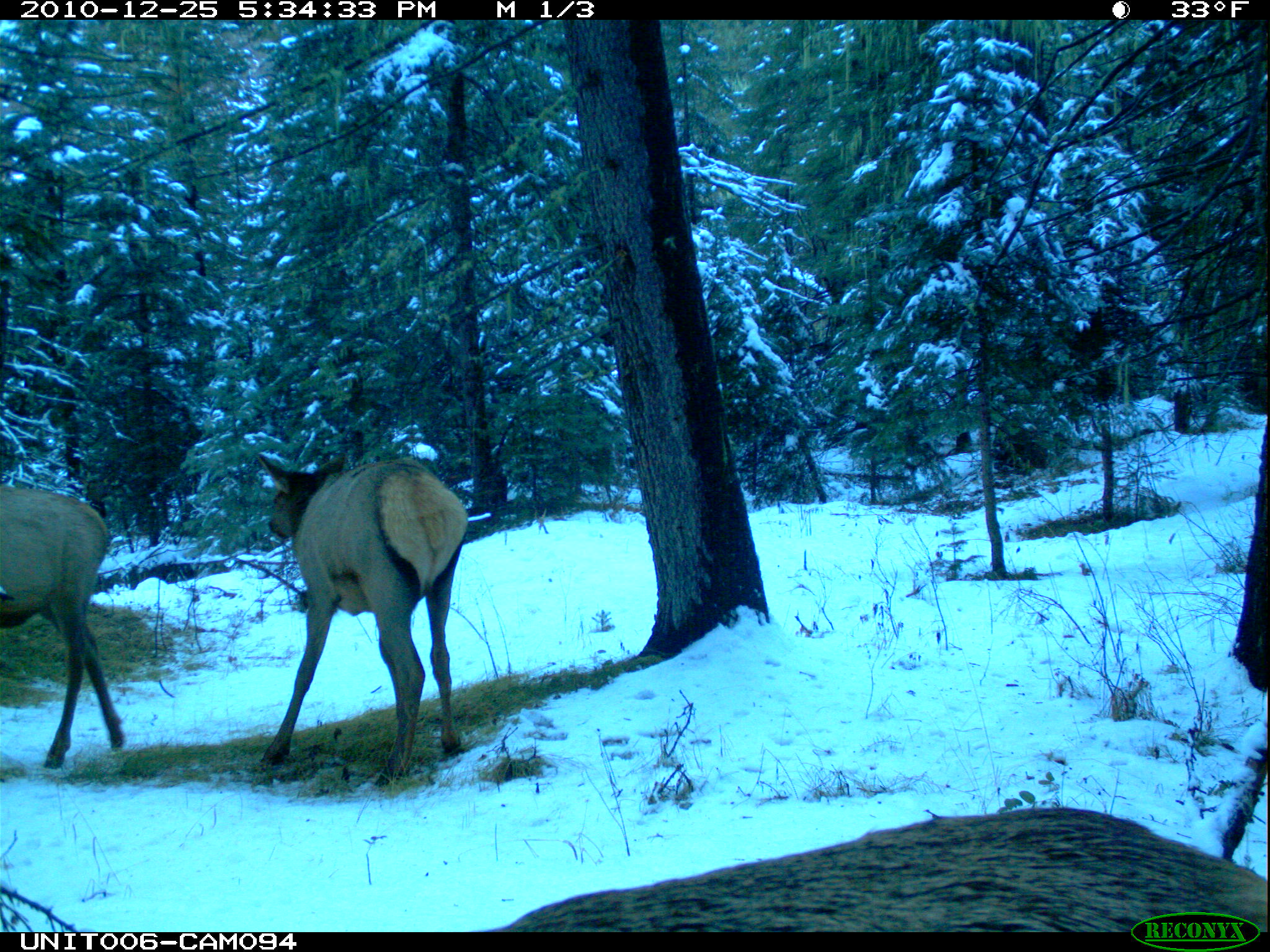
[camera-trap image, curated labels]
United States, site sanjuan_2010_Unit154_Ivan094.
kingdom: Animalia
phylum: Chordata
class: Mammalia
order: Artiodactyla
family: Cervidae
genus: Cervus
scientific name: Cervus elaphus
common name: red deer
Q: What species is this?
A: Cervus elaphus (red deer).